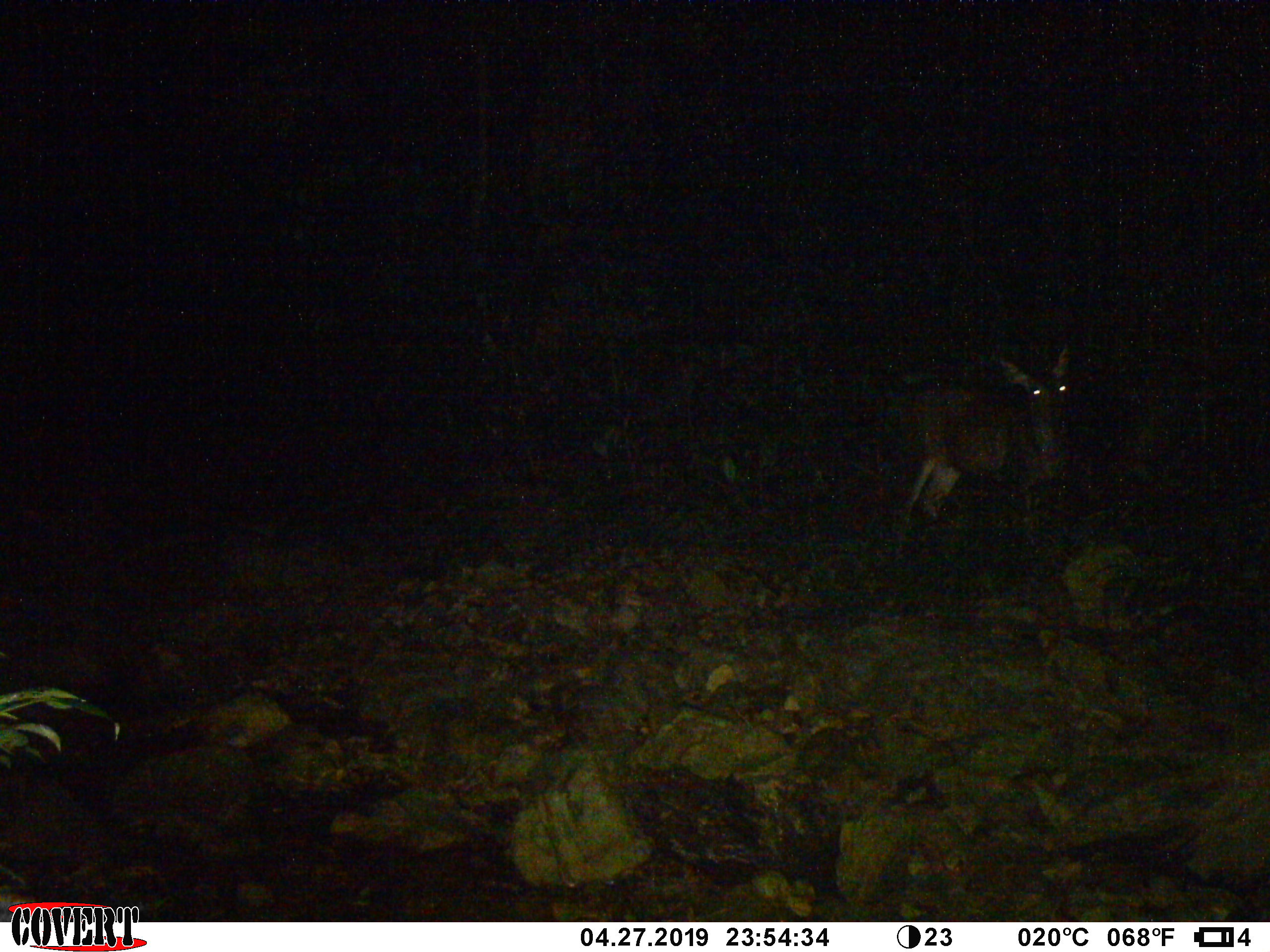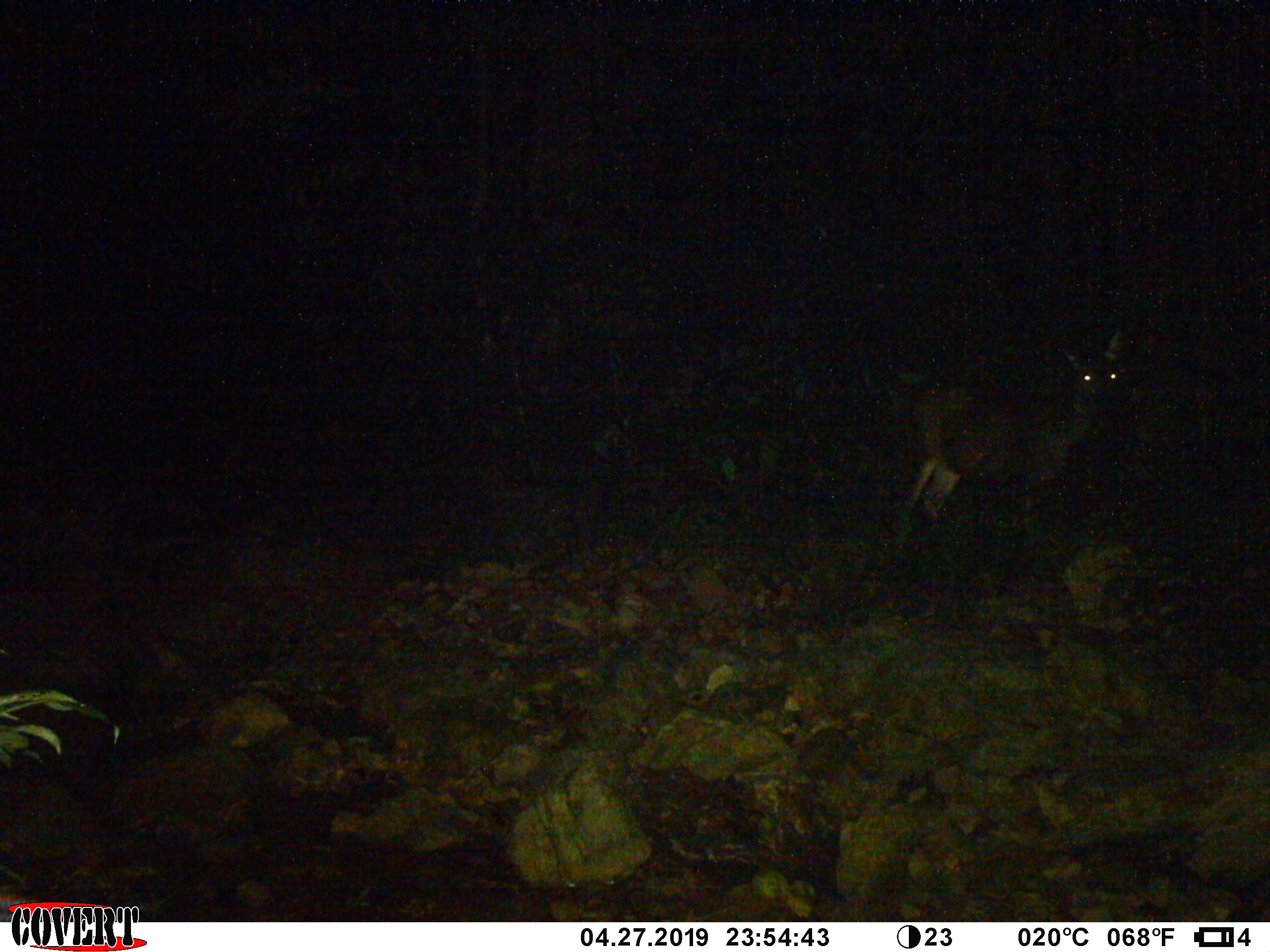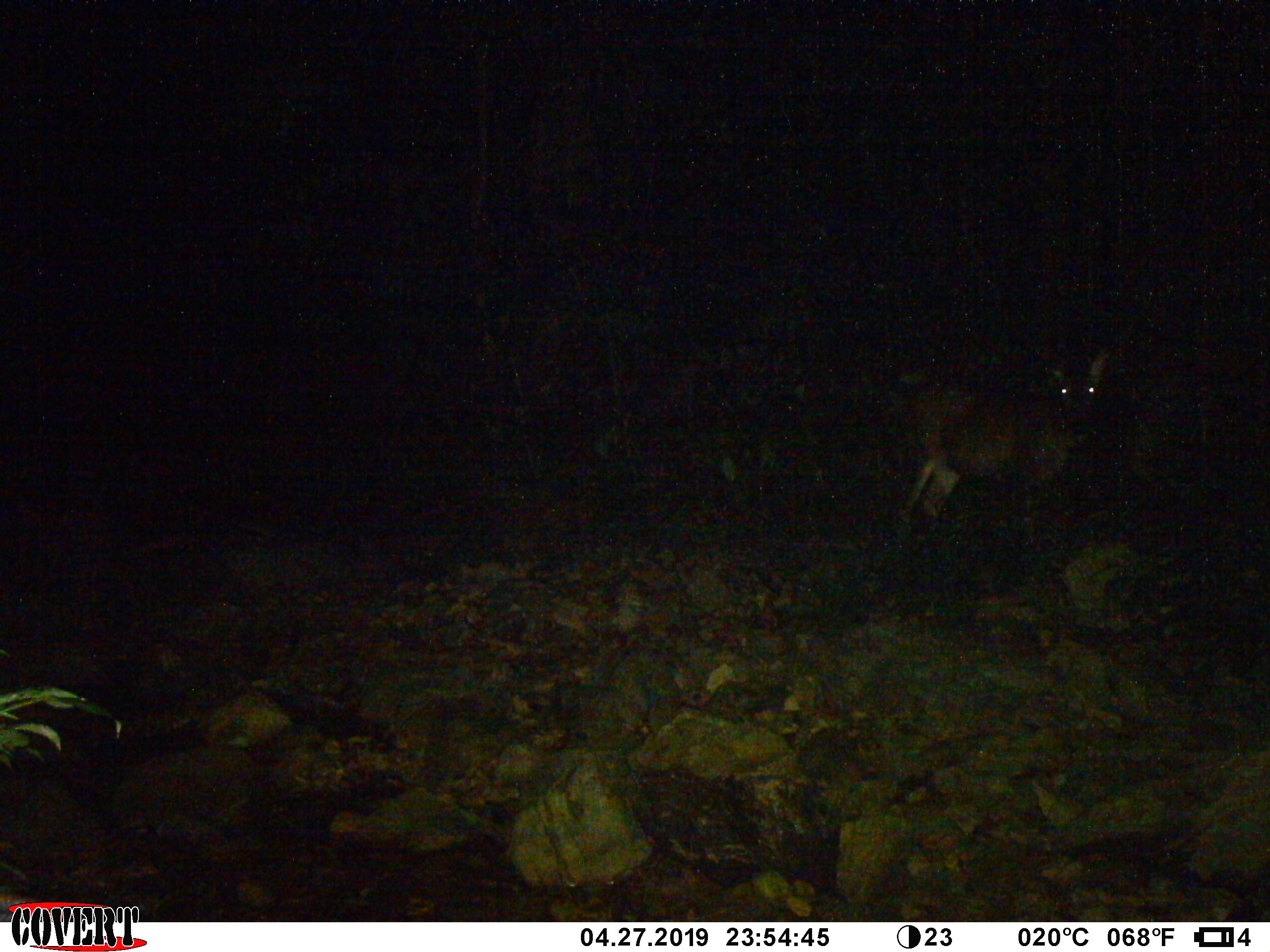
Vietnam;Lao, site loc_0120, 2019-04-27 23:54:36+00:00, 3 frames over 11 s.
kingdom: Animalia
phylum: Chordata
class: Mammalia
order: Artiodactyla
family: Cervidae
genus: Rusa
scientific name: Rusa unicolor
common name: sambar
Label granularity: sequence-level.